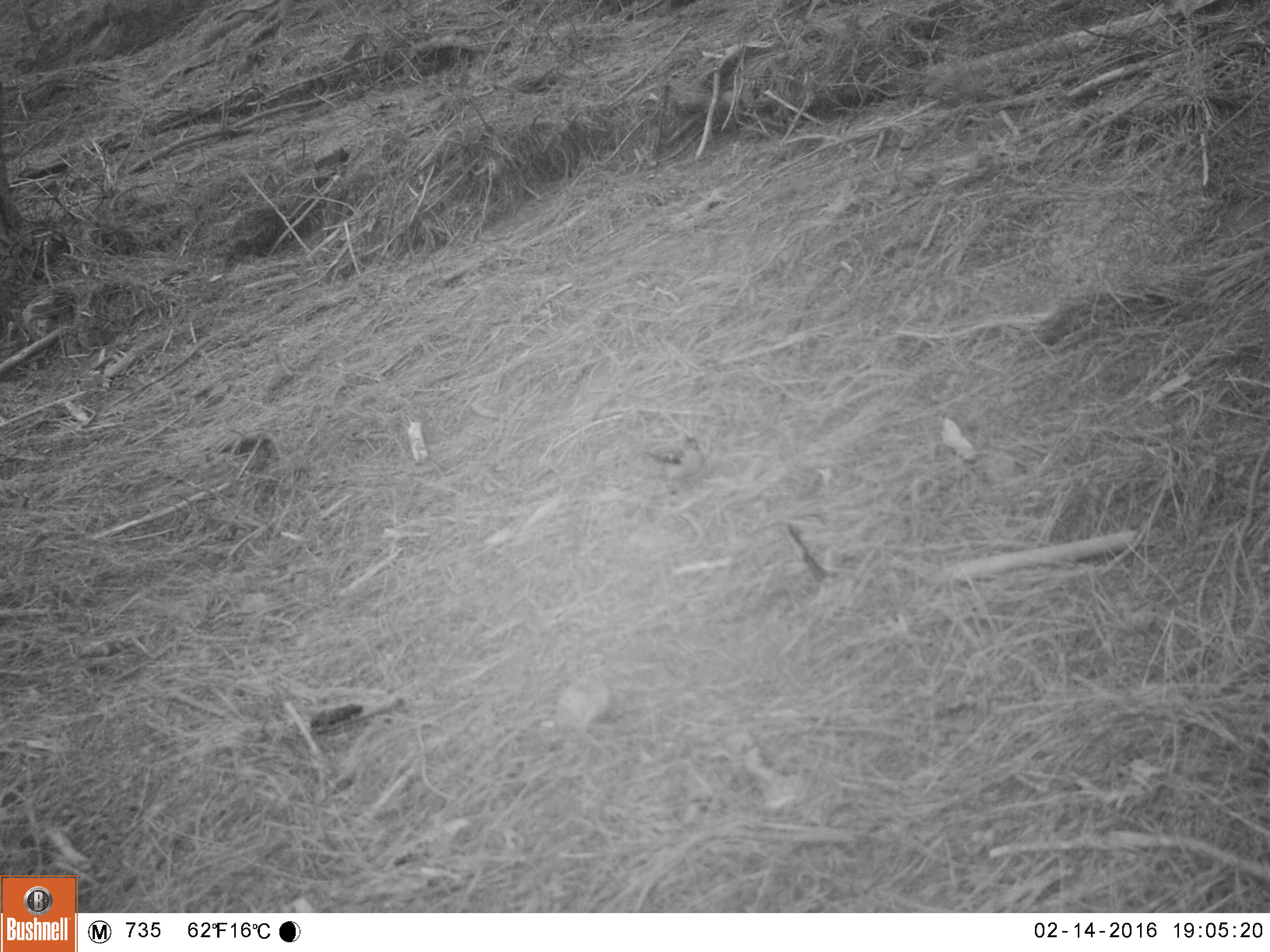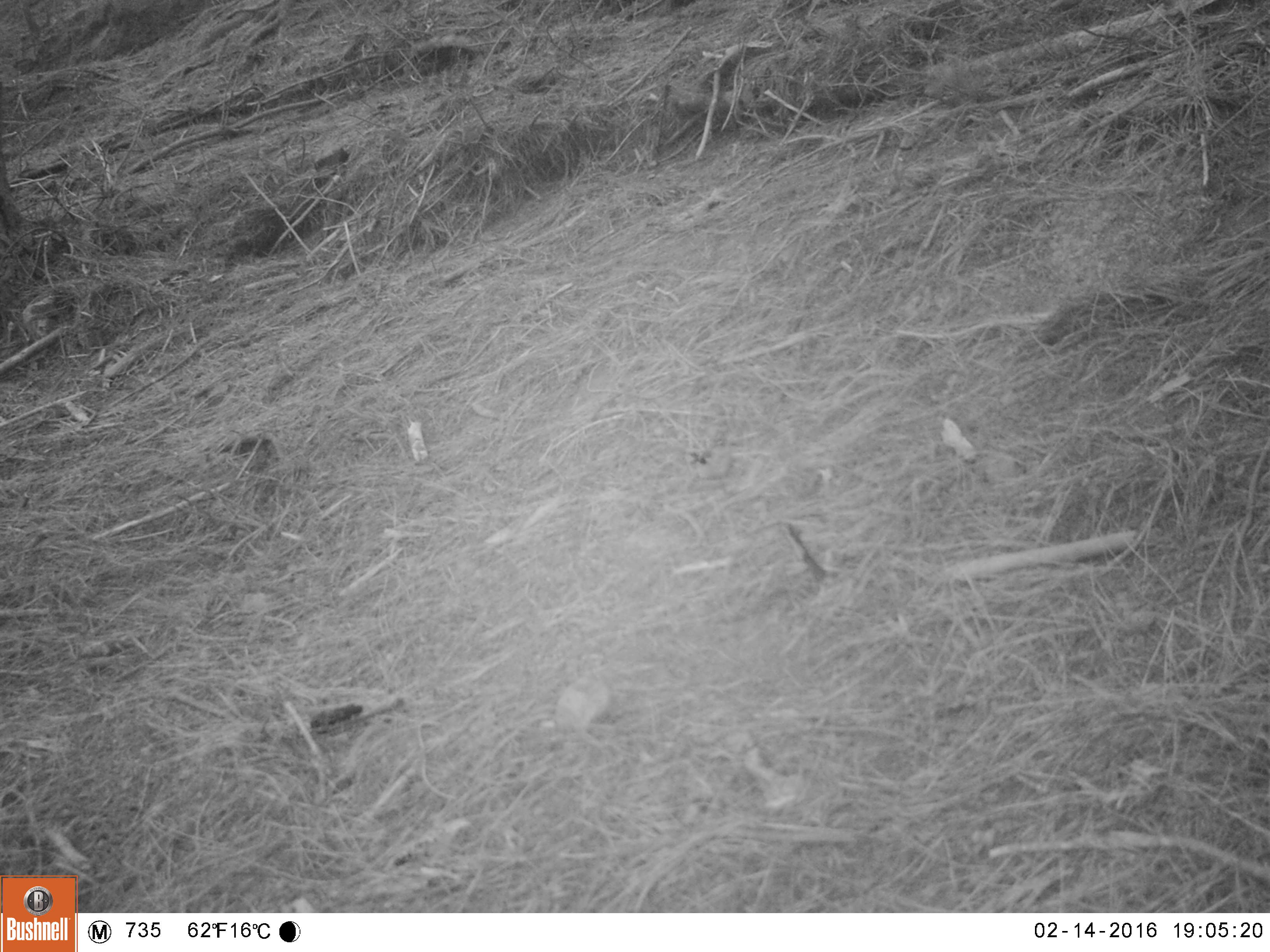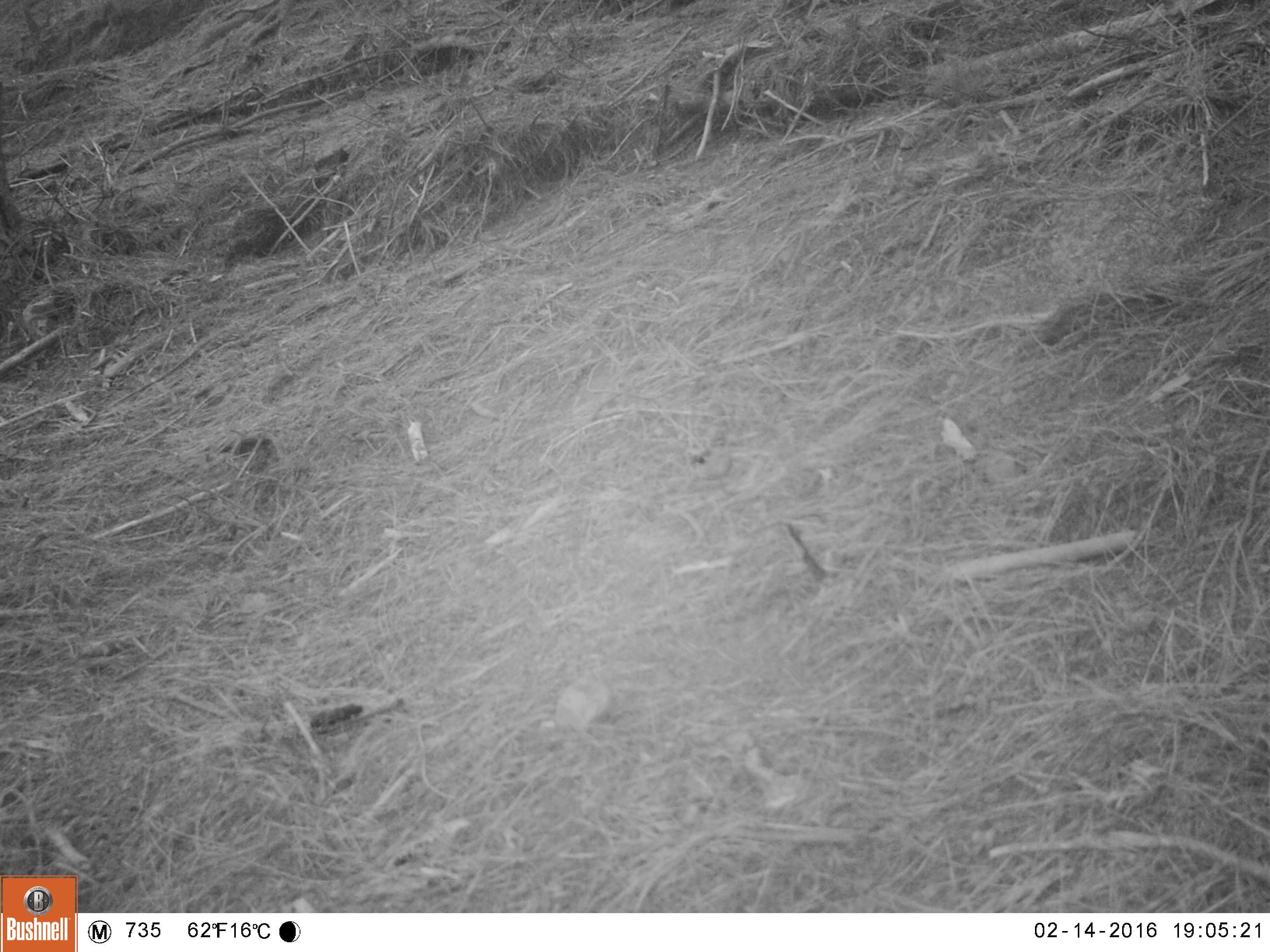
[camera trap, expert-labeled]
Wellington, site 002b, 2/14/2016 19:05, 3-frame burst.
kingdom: Animalia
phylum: Chordata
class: Aves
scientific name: Aves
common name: bird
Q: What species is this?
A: Bird (Aves).